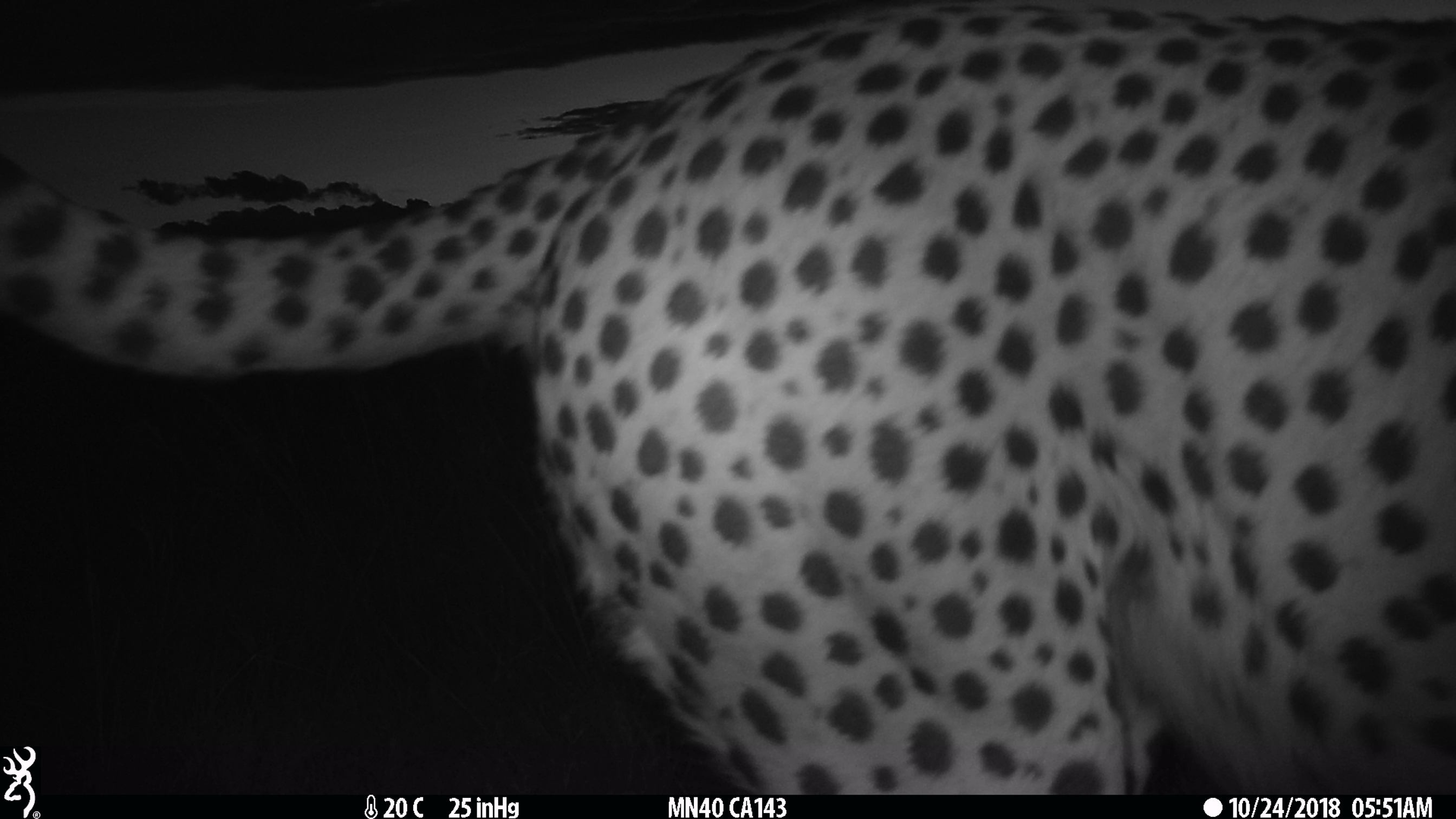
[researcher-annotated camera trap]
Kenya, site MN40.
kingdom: Animalia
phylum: Chordata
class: Mammalia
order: Carnivora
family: Felidae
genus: Acinonyx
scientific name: Acinonyx jubatus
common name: cheetah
Cheetah (Acinonyx jubatus).